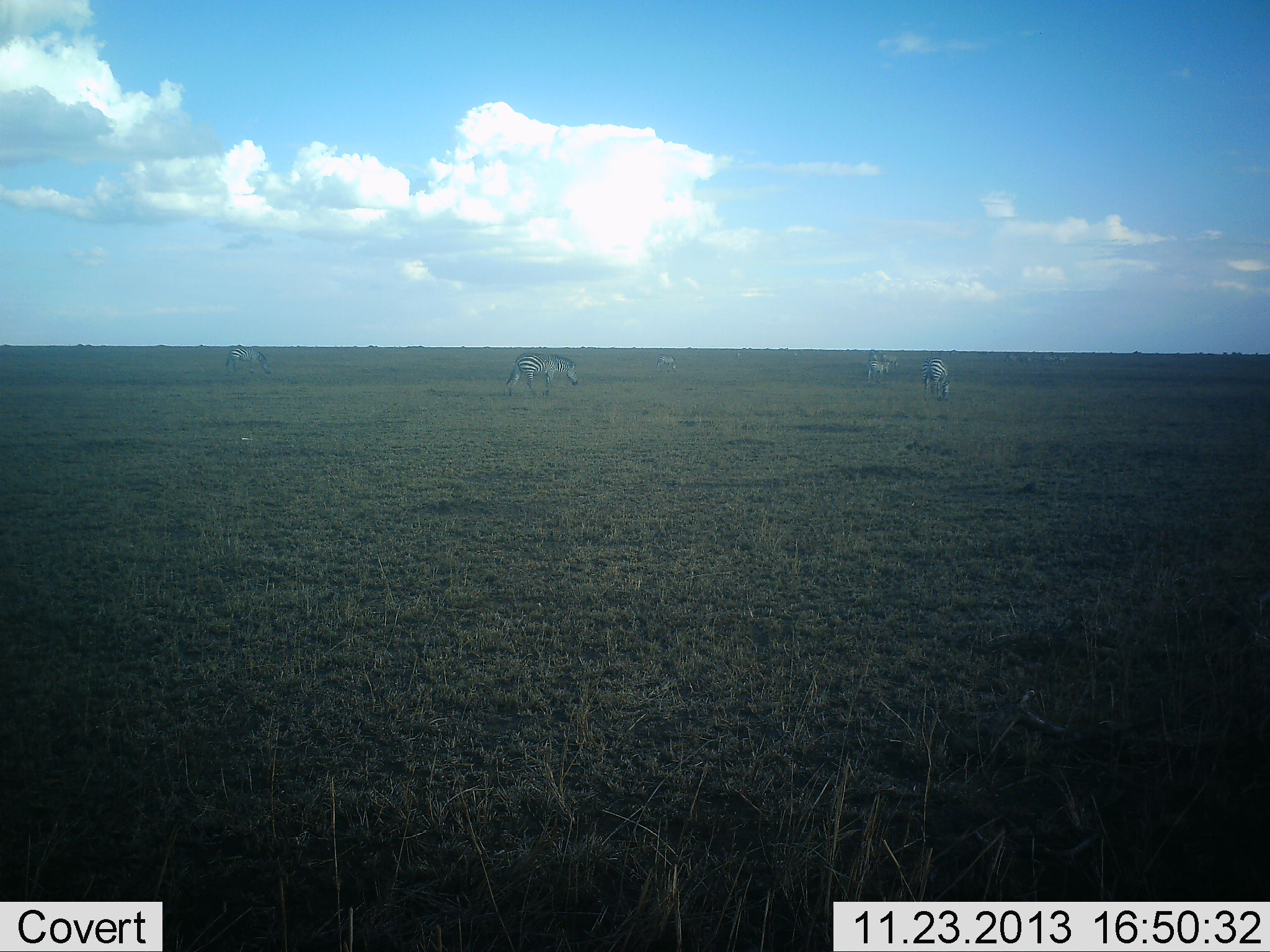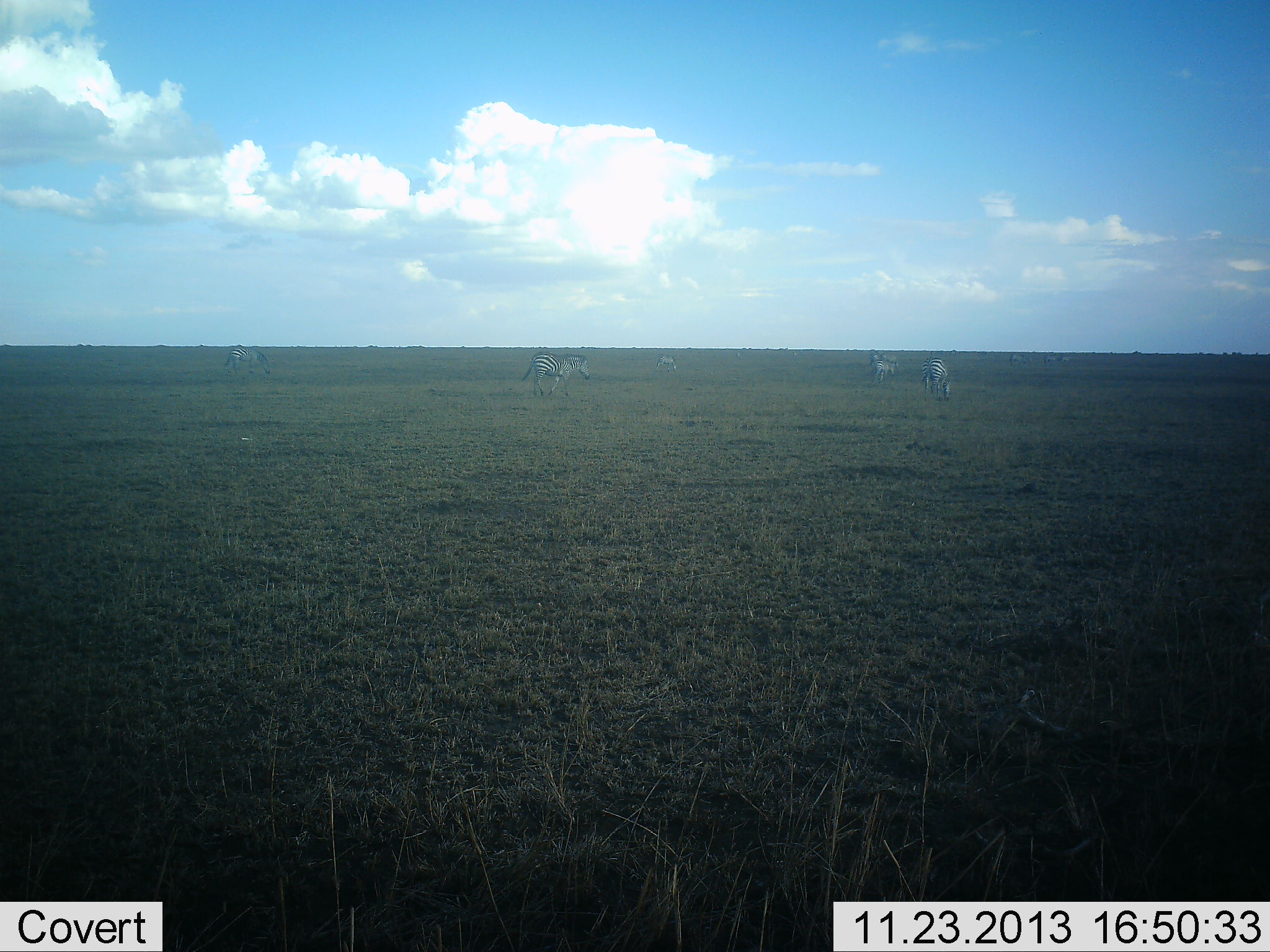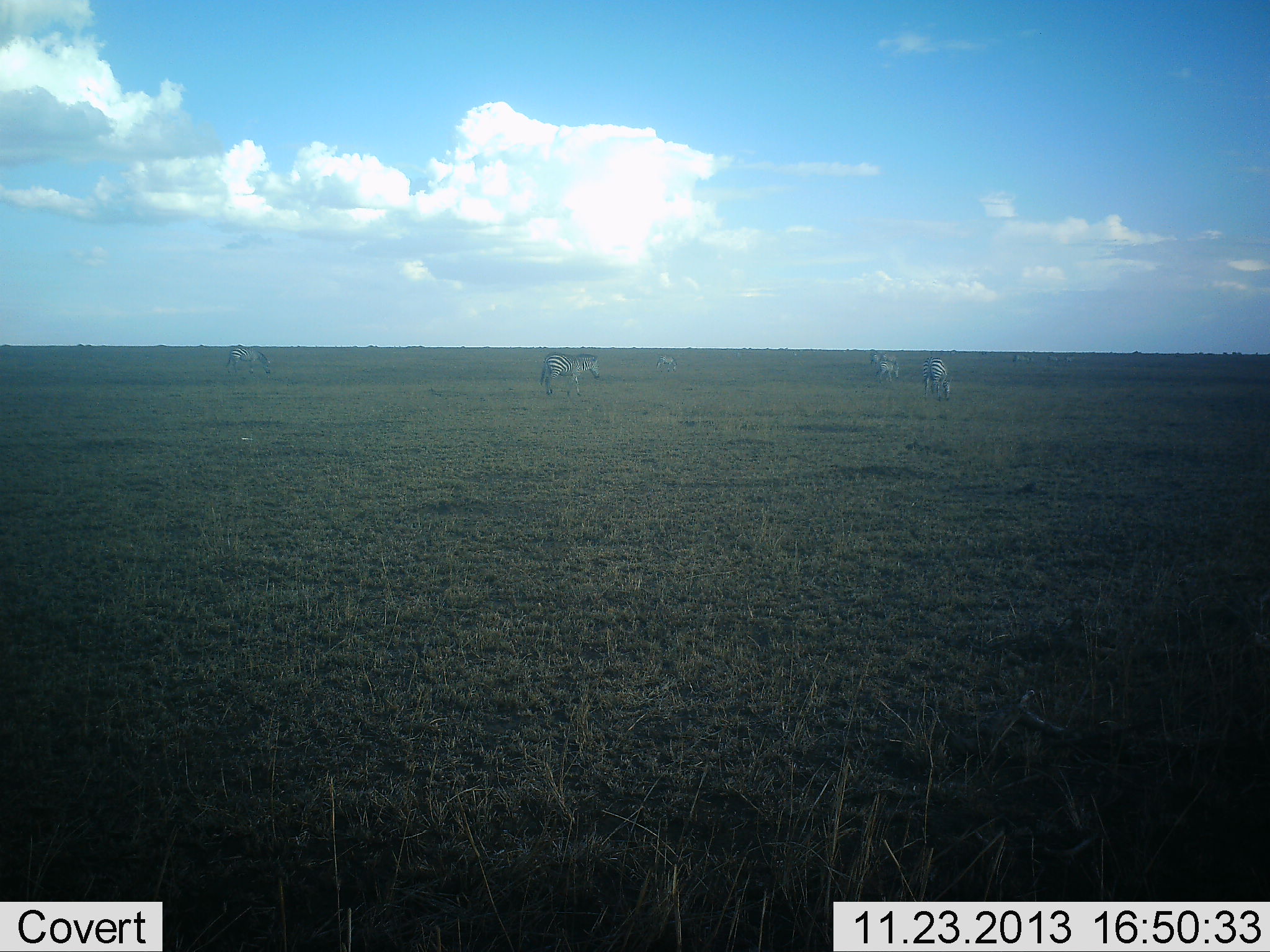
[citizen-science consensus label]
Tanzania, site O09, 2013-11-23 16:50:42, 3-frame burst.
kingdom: Animalia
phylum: Chordata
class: Mammalia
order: Perissodactyla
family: Equidae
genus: Equus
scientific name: Equus quagga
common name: plains zebra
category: zebra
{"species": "zebra (plains zebra) (Equus quagga)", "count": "6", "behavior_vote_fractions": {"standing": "64%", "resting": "8%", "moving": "72%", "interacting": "8%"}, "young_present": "0%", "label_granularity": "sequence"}